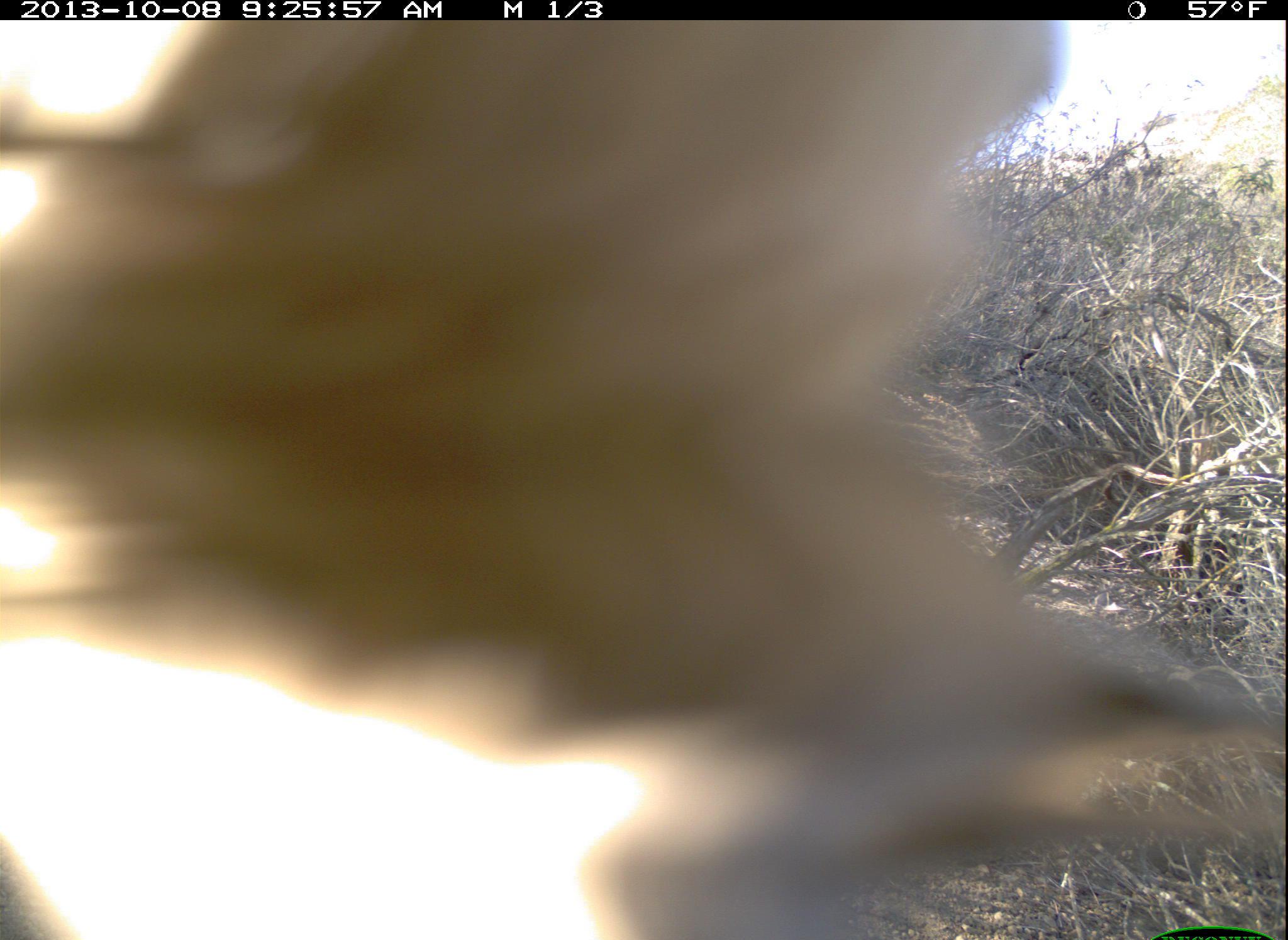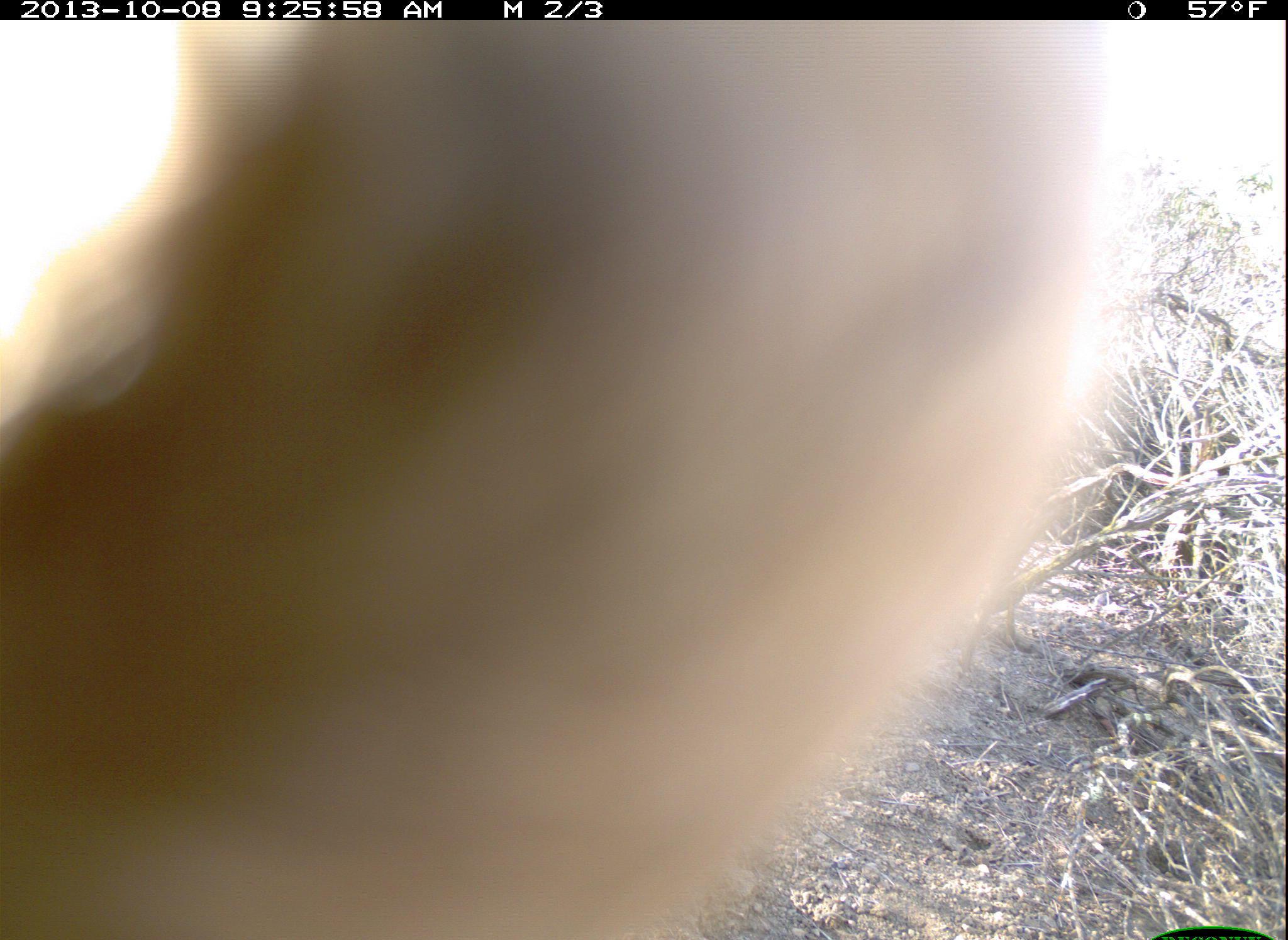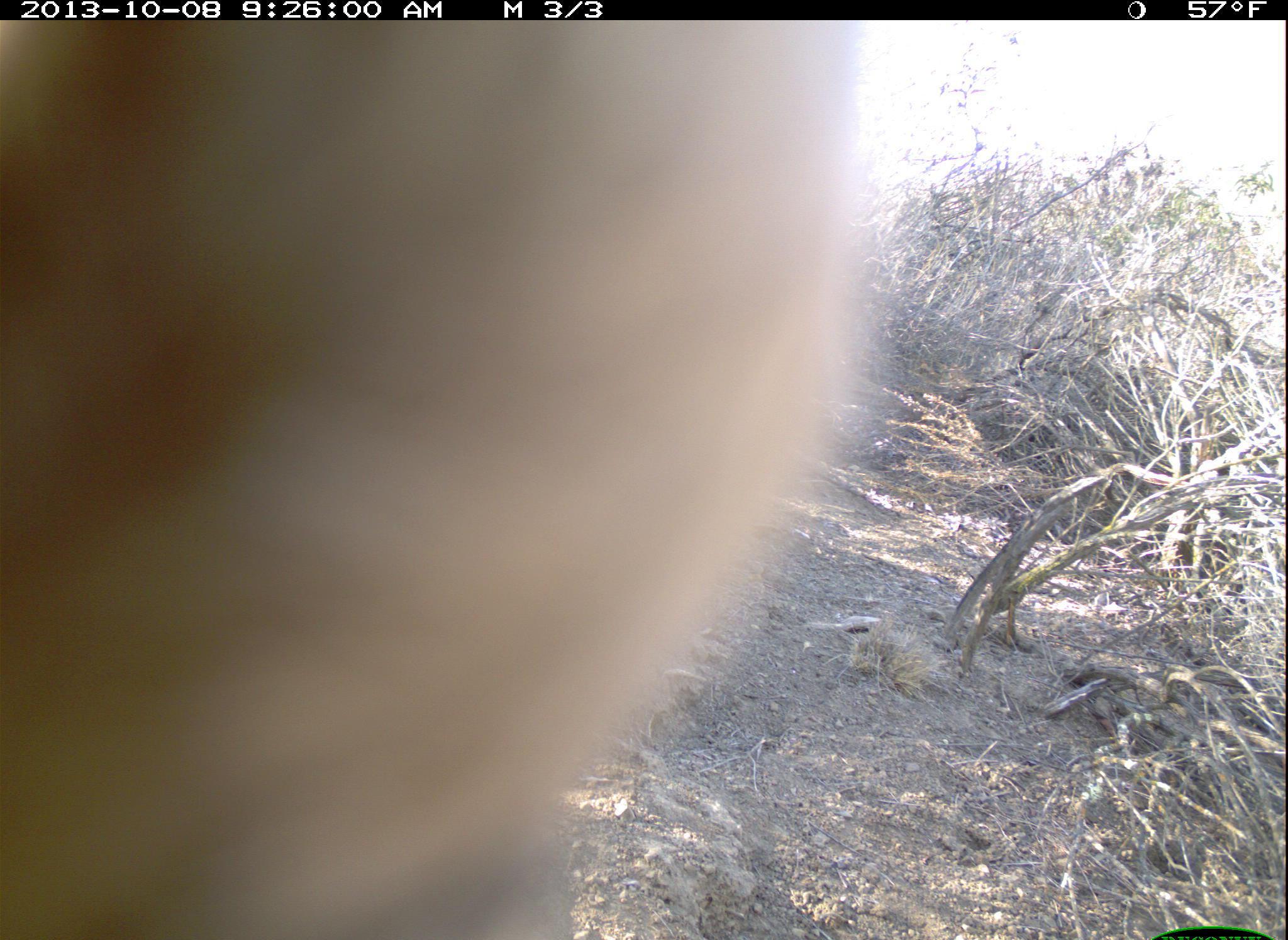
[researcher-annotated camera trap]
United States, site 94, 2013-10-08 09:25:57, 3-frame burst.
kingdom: Animalia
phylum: Chordata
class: Aves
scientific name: Aves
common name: bird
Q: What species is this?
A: Bird (Aves).